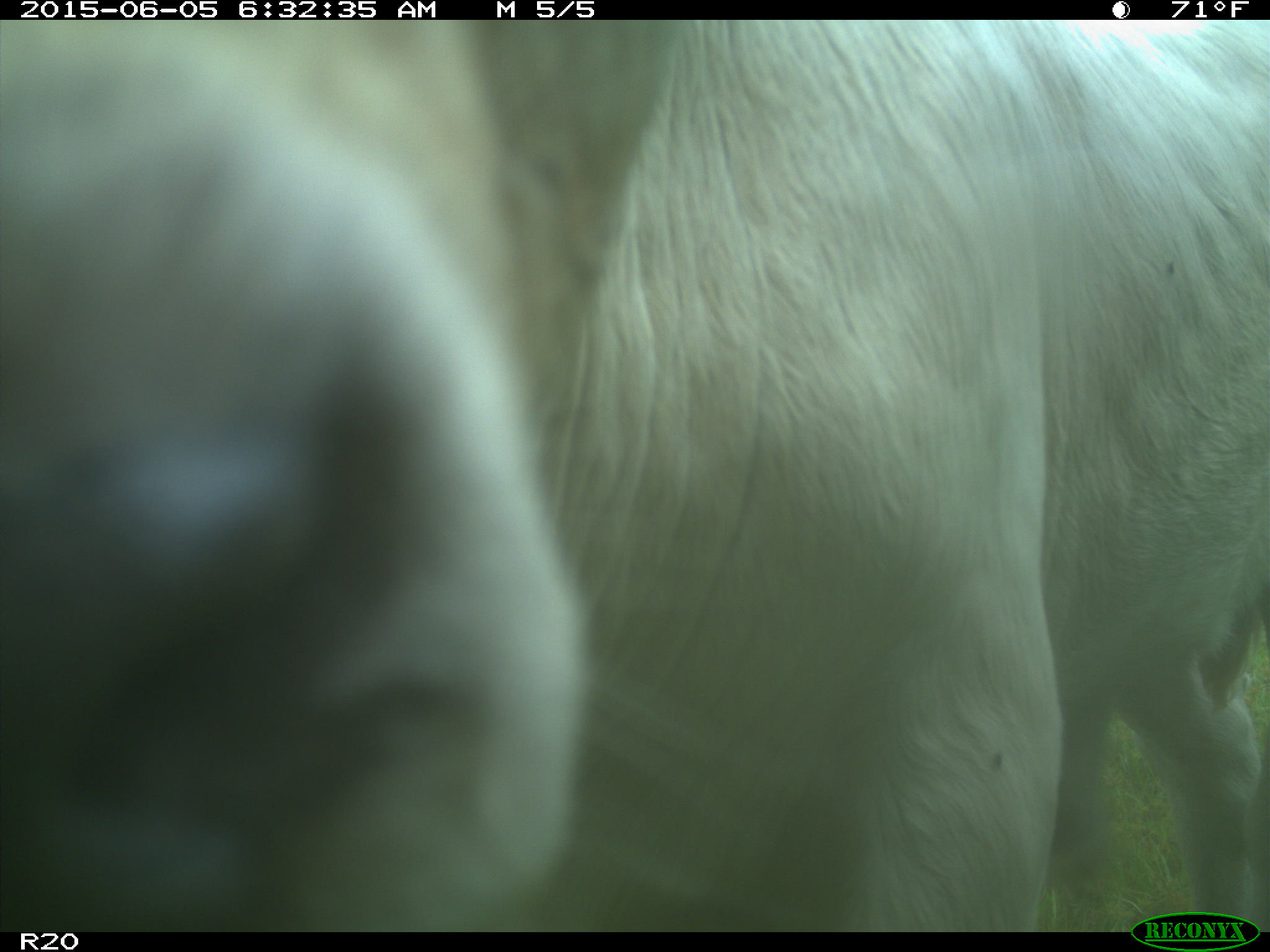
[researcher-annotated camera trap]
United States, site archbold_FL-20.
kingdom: Animalia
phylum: Chordata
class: Mammalia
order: Artiodactyla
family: Bovidae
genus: Bos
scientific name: Bos taurus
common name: domestic cow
Bos taurus (domestic cow).